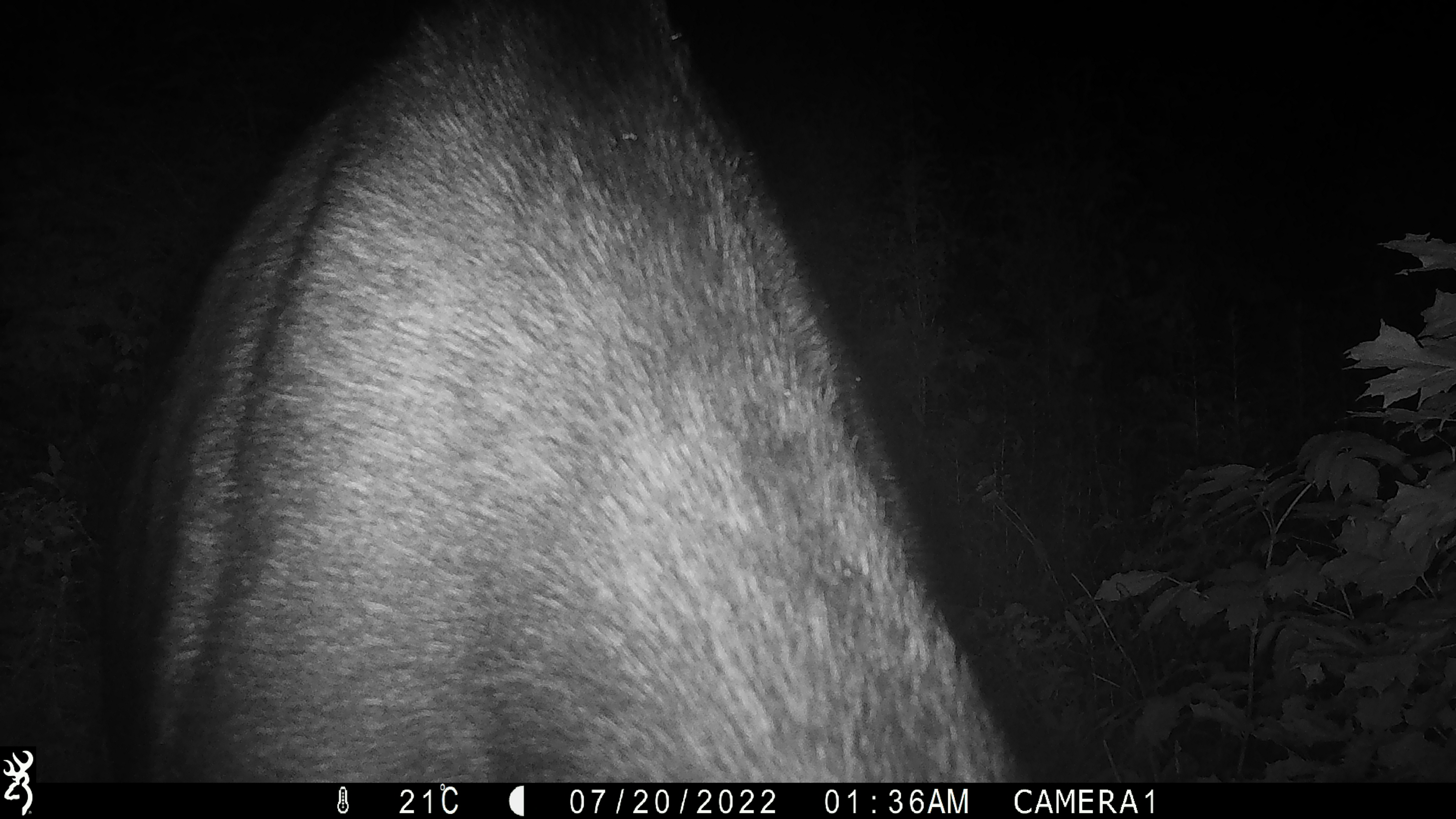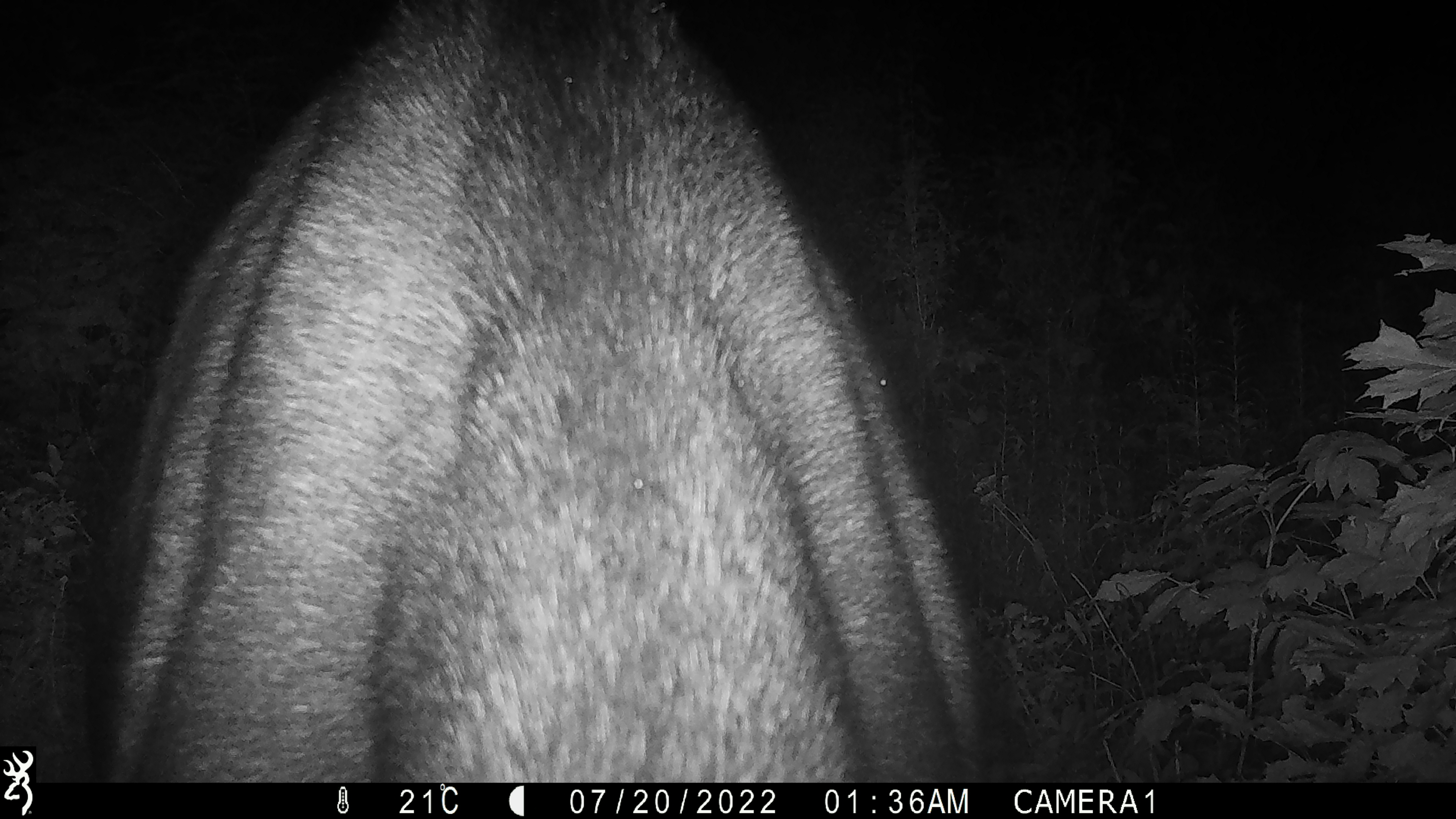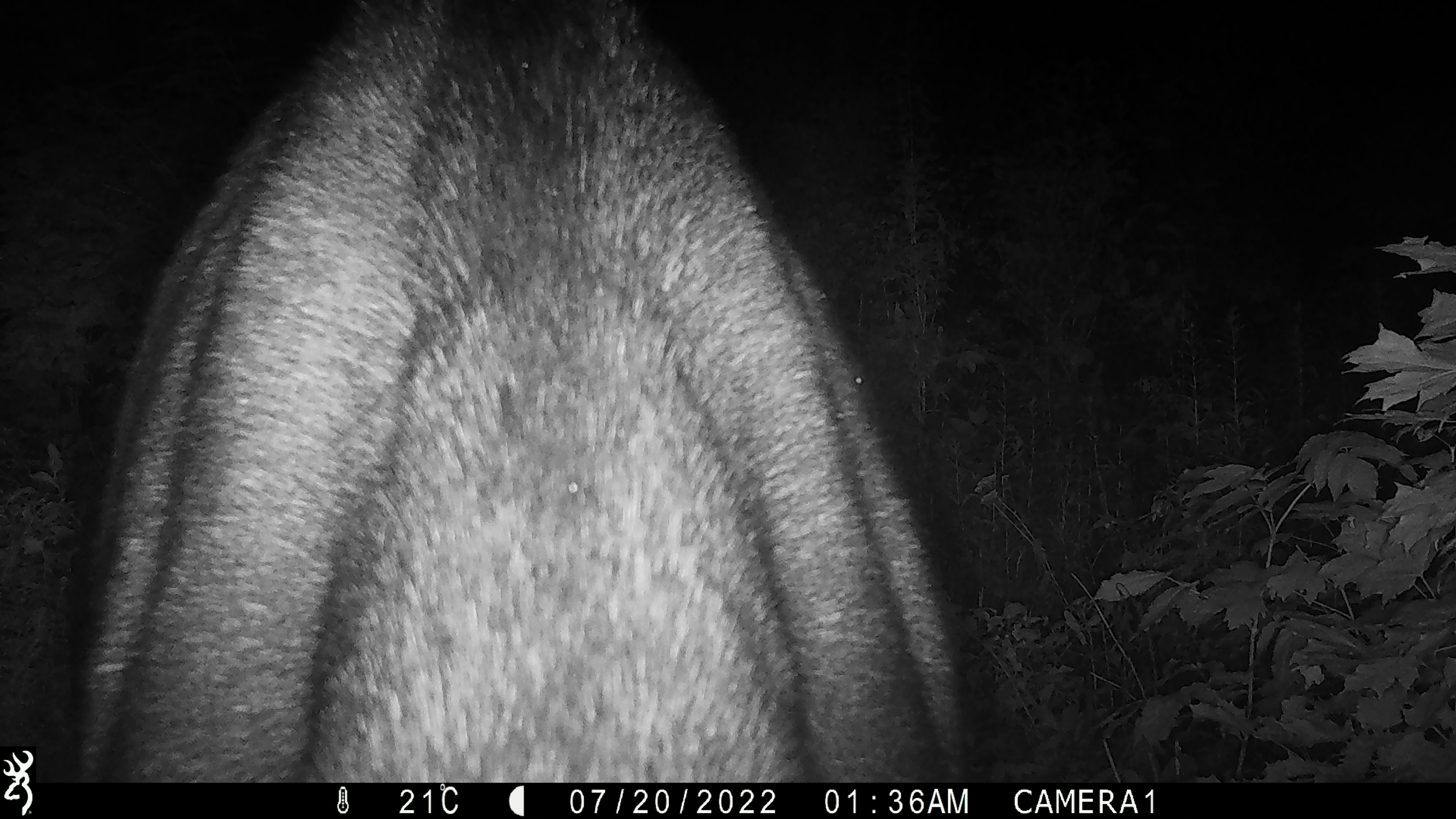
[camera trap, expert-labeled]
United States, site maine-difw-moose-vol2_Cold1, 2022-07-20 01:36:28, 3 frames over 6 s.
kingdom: Animalia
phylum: Chordata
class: Mammalia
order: Artiodactyla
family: Cervidae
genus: Alces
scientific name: Alces alces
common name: moose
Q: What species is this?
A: Moose (Alces alces).